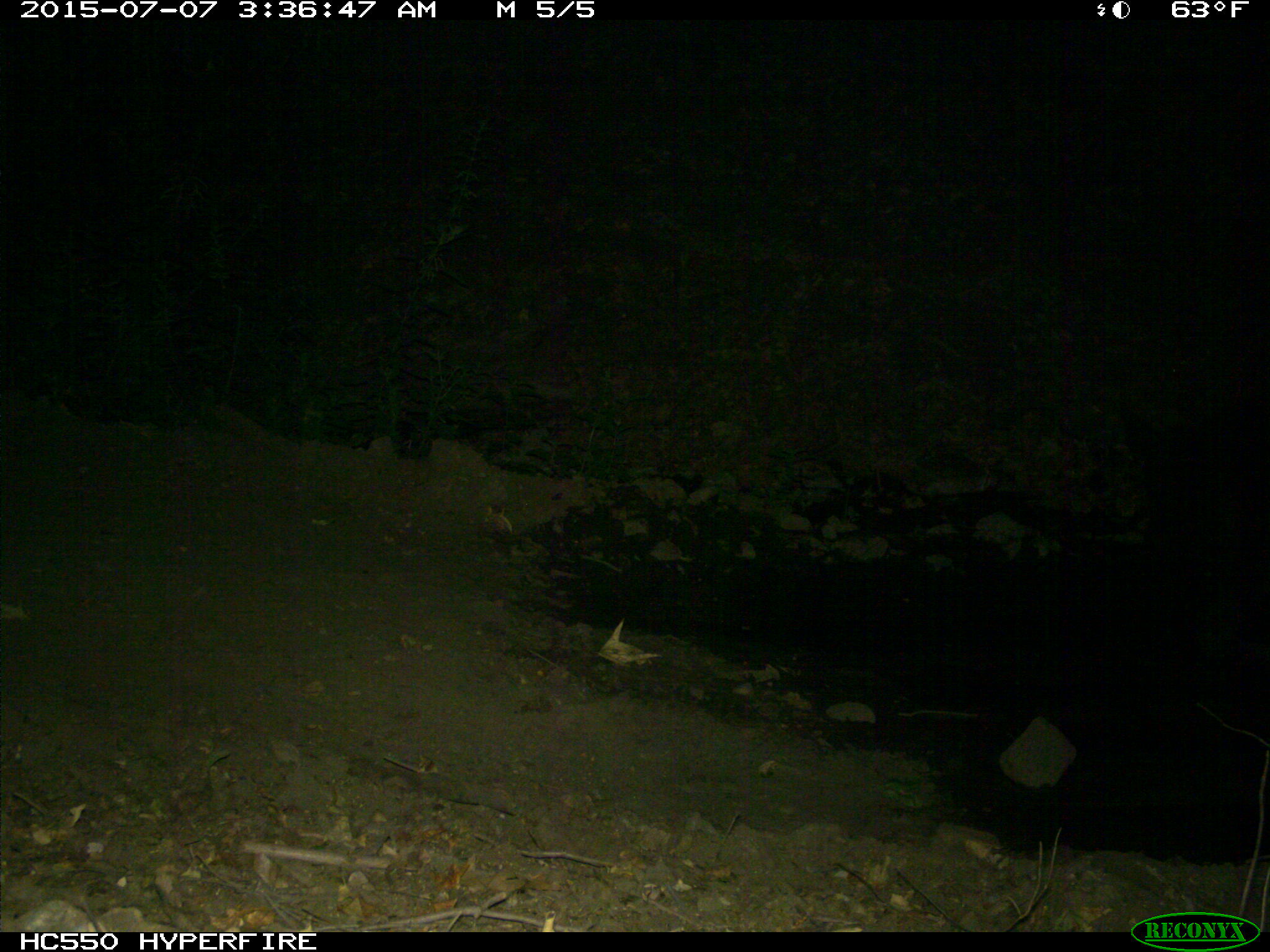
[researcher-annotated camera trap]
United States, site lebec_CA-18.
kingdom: Animalia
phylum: Chordata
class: Mammalia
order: Artiodactyla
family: Bovidae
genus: Bos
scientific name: Bos taurus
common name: domestic cow